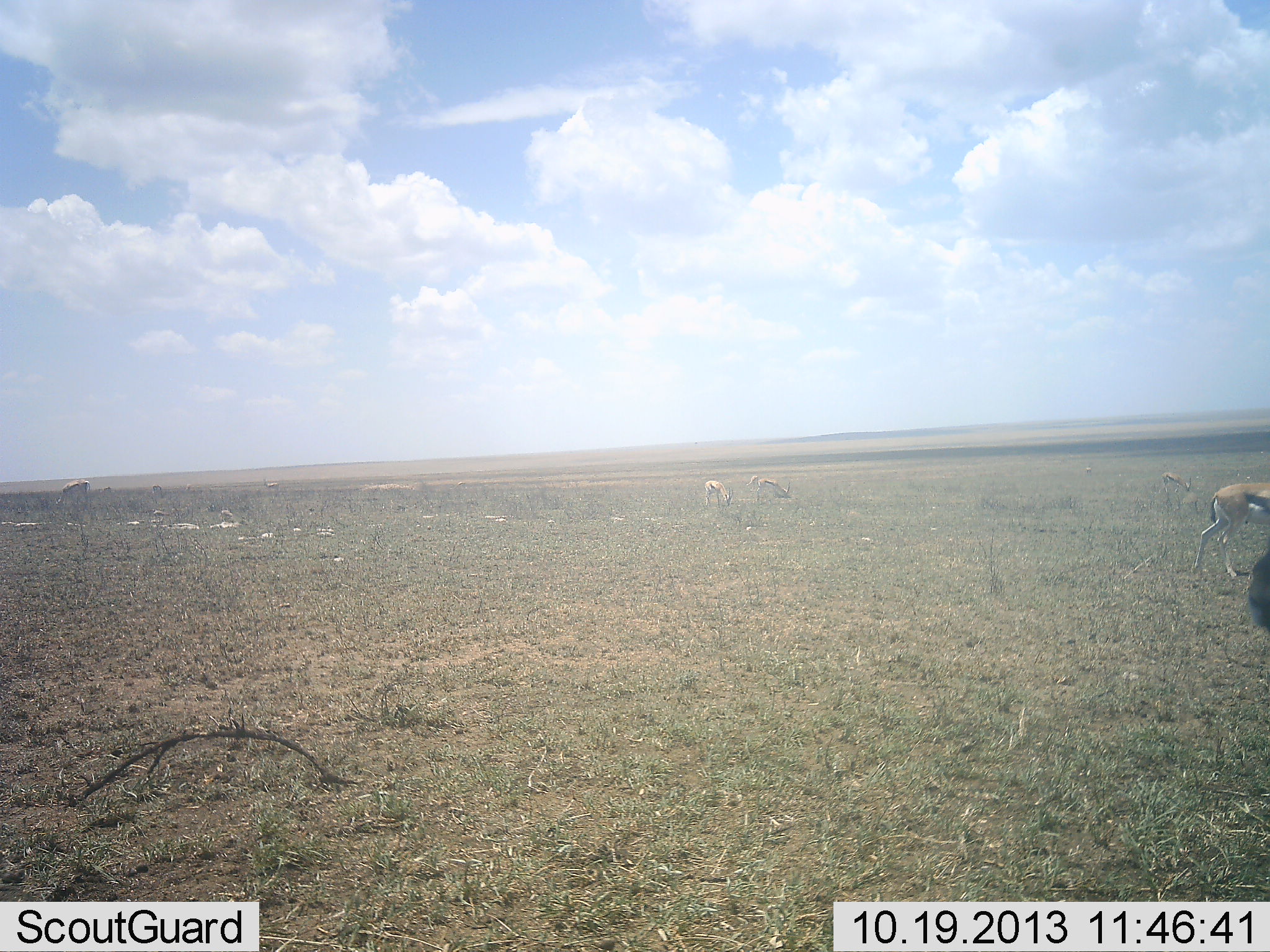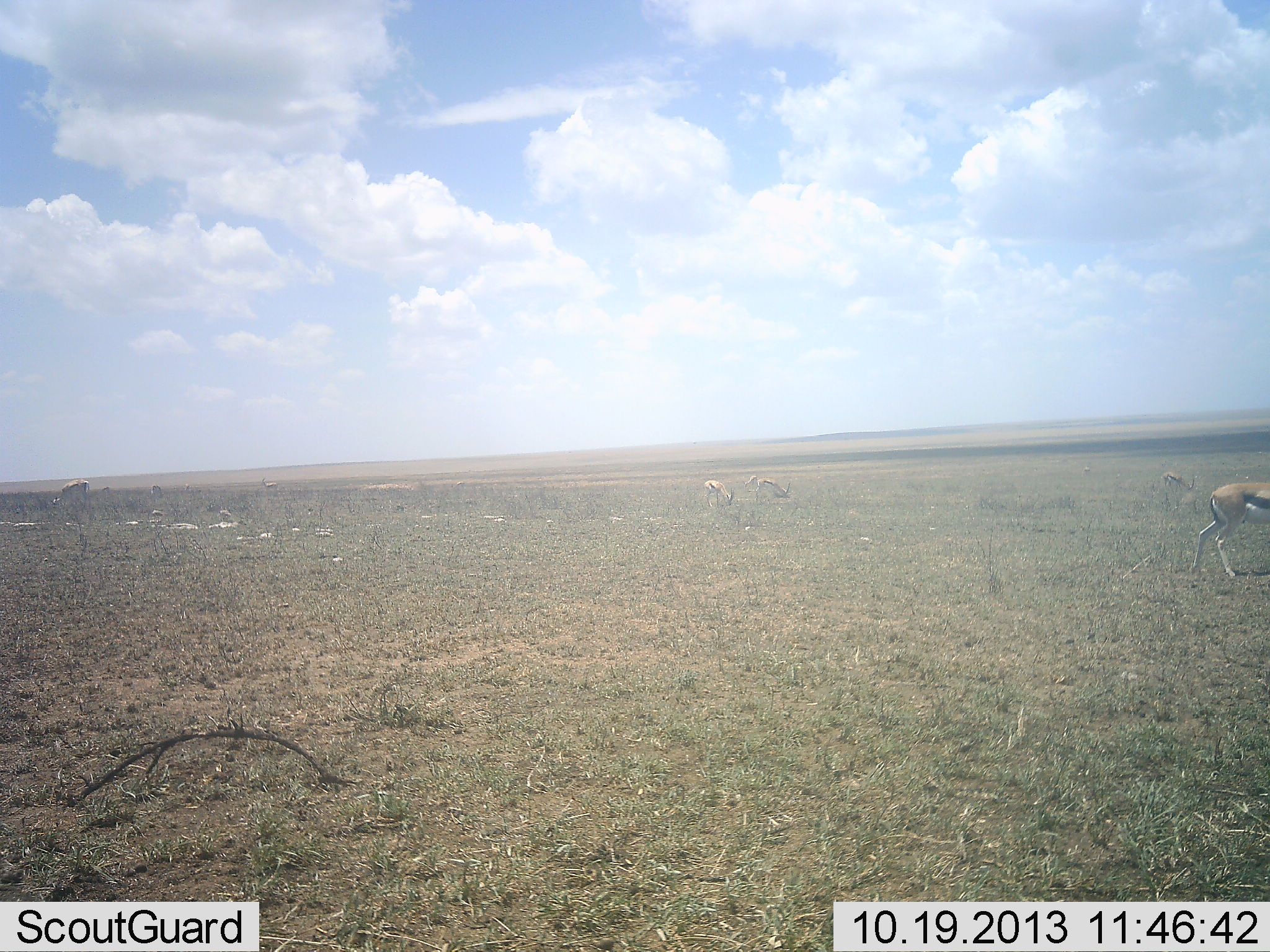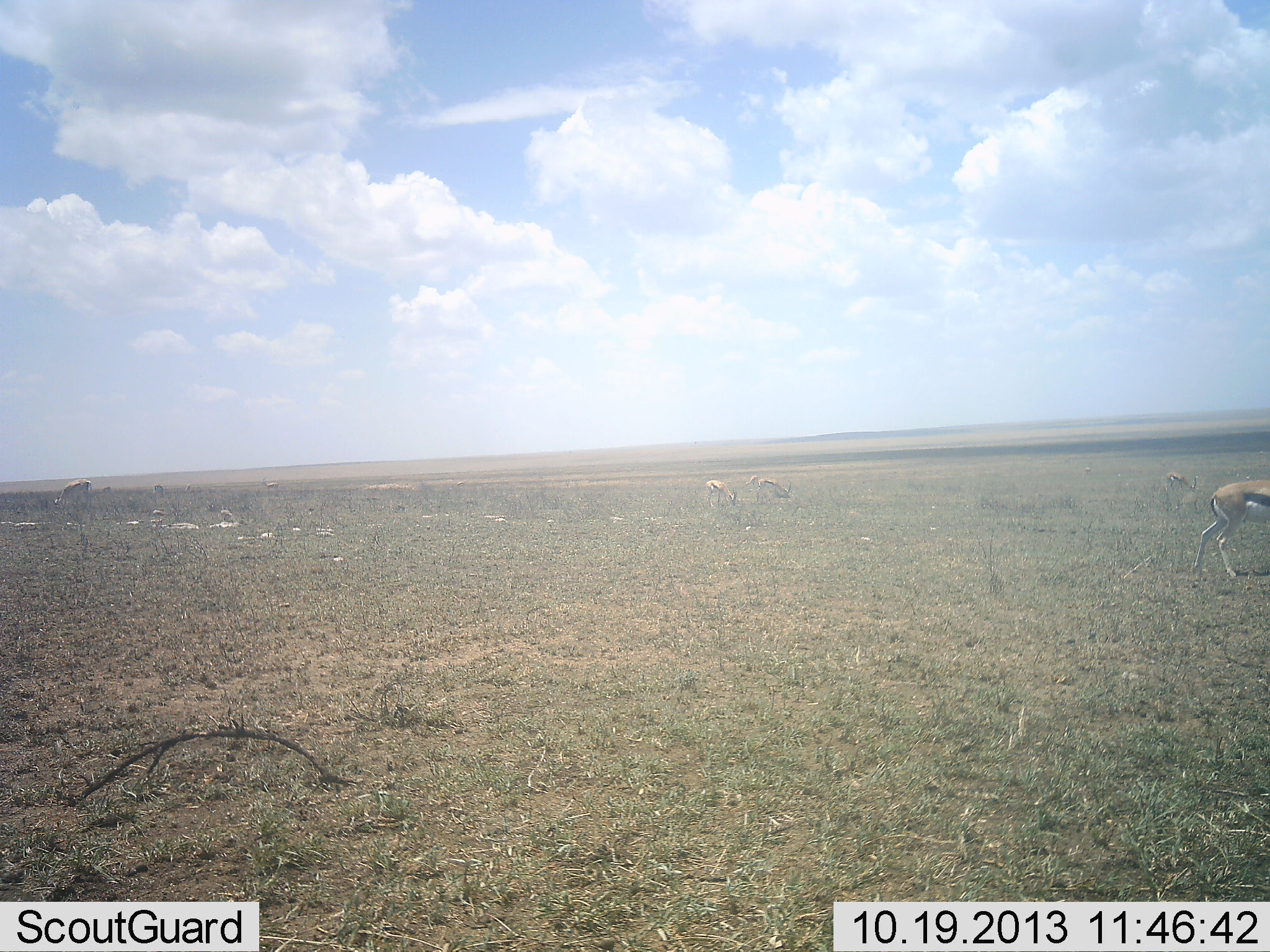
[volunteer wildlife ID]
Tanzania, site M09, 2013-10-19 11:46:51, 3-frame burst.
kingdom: Animalia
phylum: Chordata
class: Mammalia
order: Artiodactyla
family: Bovidae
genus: Eudorcas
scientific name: Eudorcas thomsonii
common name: thomson's gazelle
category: gazellethomsons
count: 6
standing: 90%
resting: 0%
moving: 30%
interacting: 0%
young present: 0%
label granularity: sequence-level